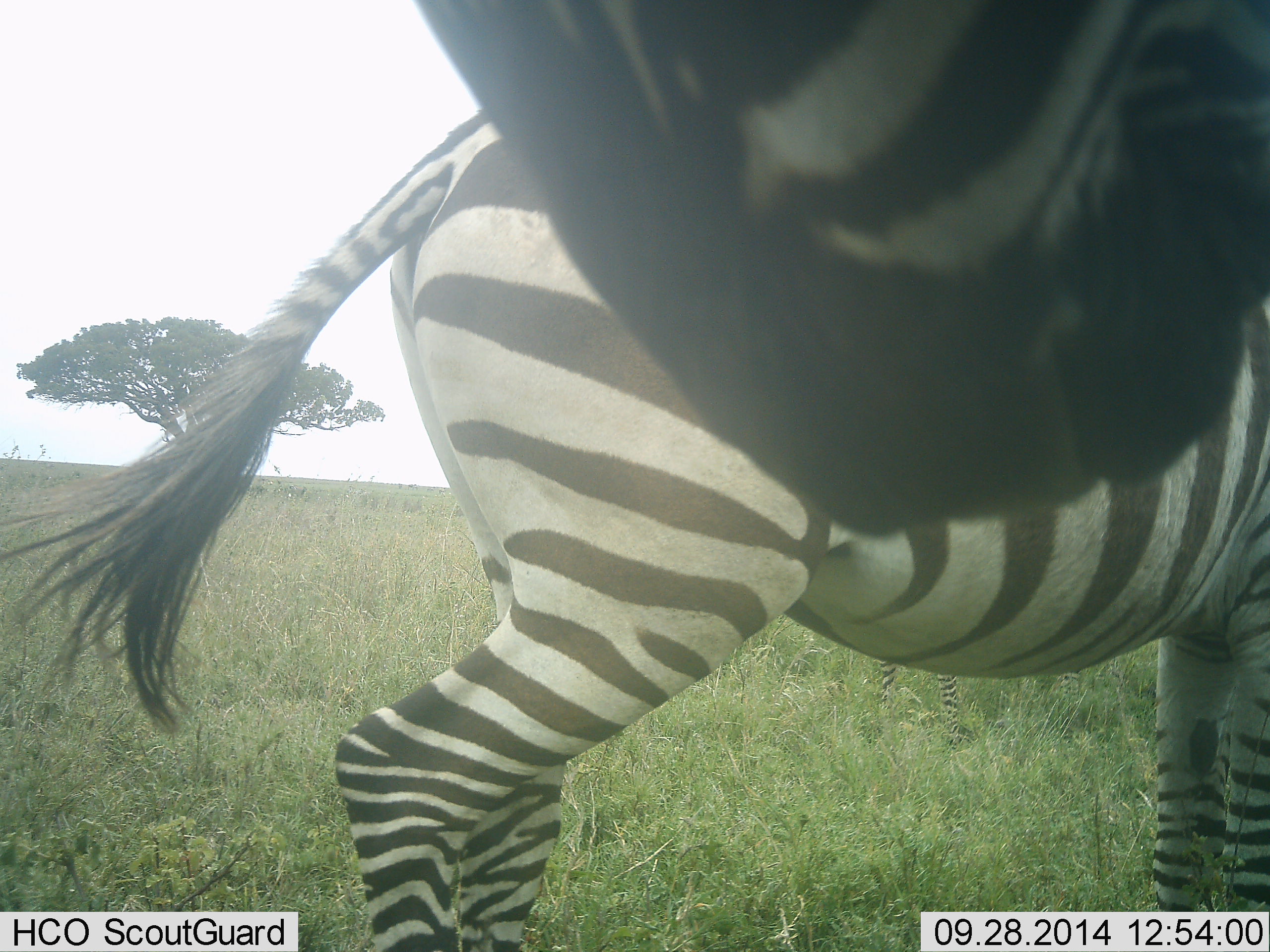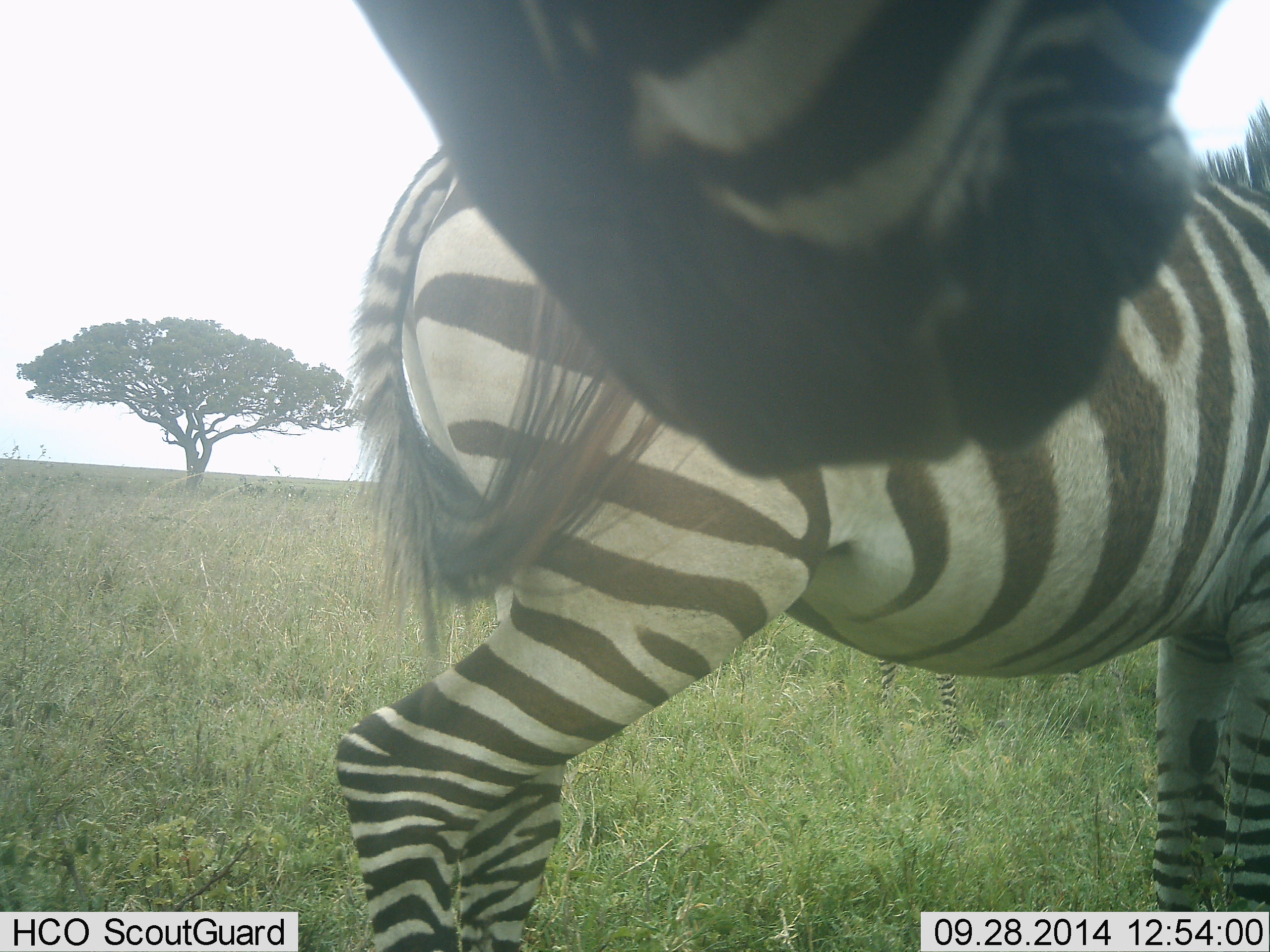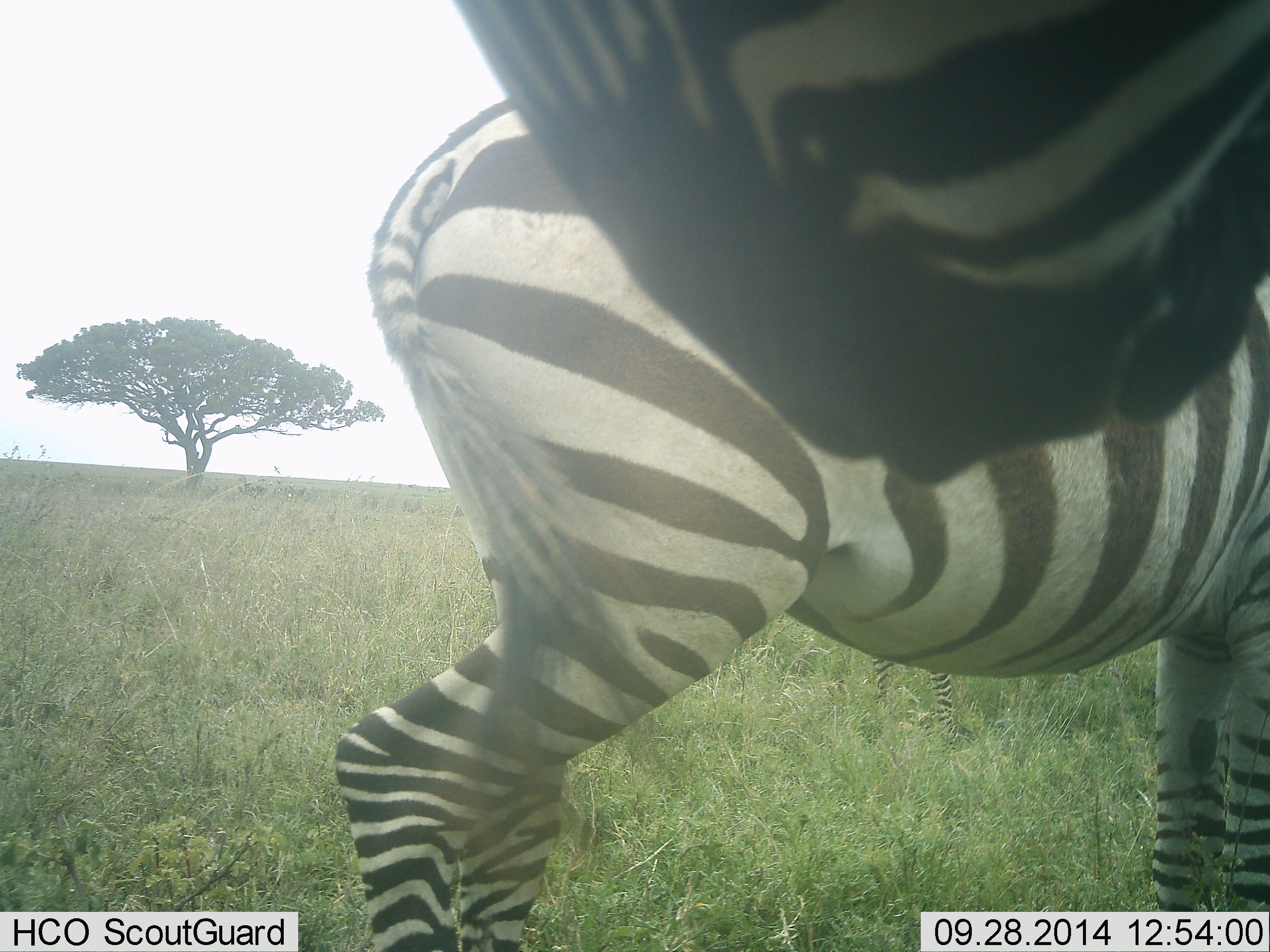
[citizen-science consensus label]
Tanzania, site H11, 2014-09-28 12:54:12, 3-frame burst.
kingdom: Animalia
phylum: Chordata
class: Mammalia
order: Perissodactyla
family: Equidae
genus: Equus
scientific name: Equus quagga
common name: plains zebra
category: zebra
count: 2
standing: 100%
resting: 0%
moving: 0%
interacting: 20%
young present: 10%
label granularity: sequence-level